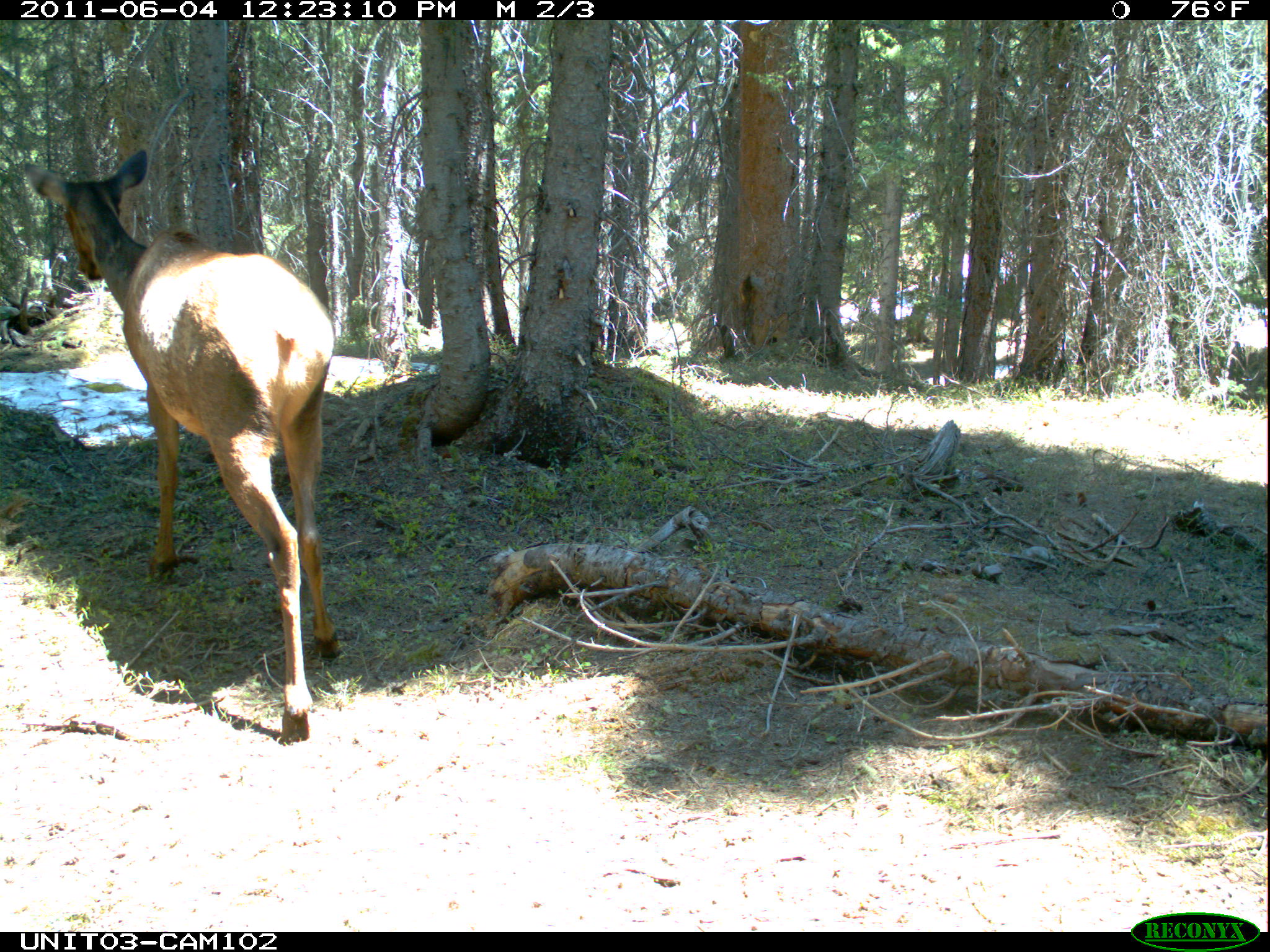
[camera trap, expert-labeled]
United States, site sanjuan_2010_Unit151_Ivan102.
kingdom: Animalia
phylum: Chordata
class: Mammalia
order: Artiodactyla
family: Cervidae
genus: Cervus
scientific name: Cervus elaphus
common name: red deer